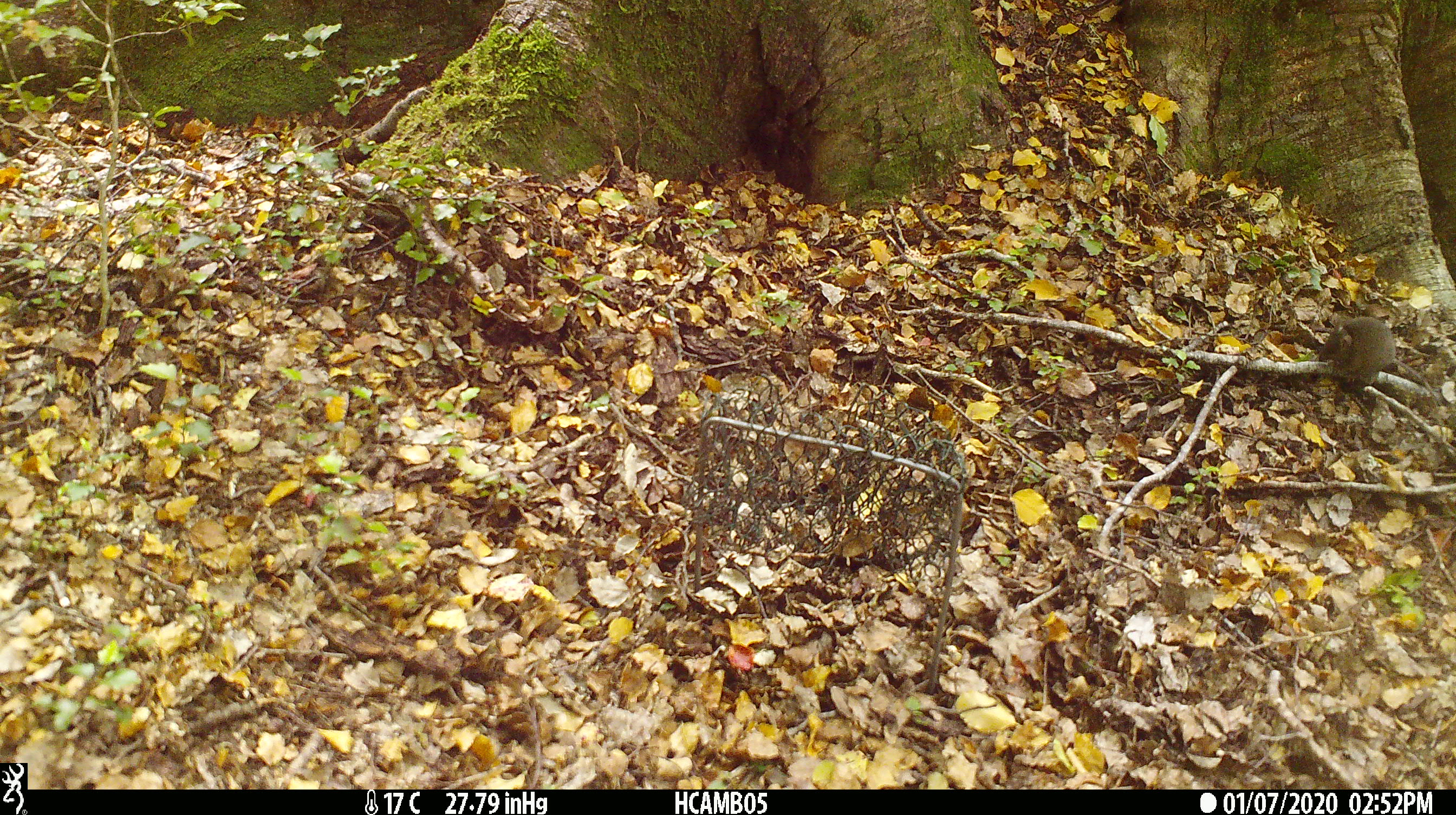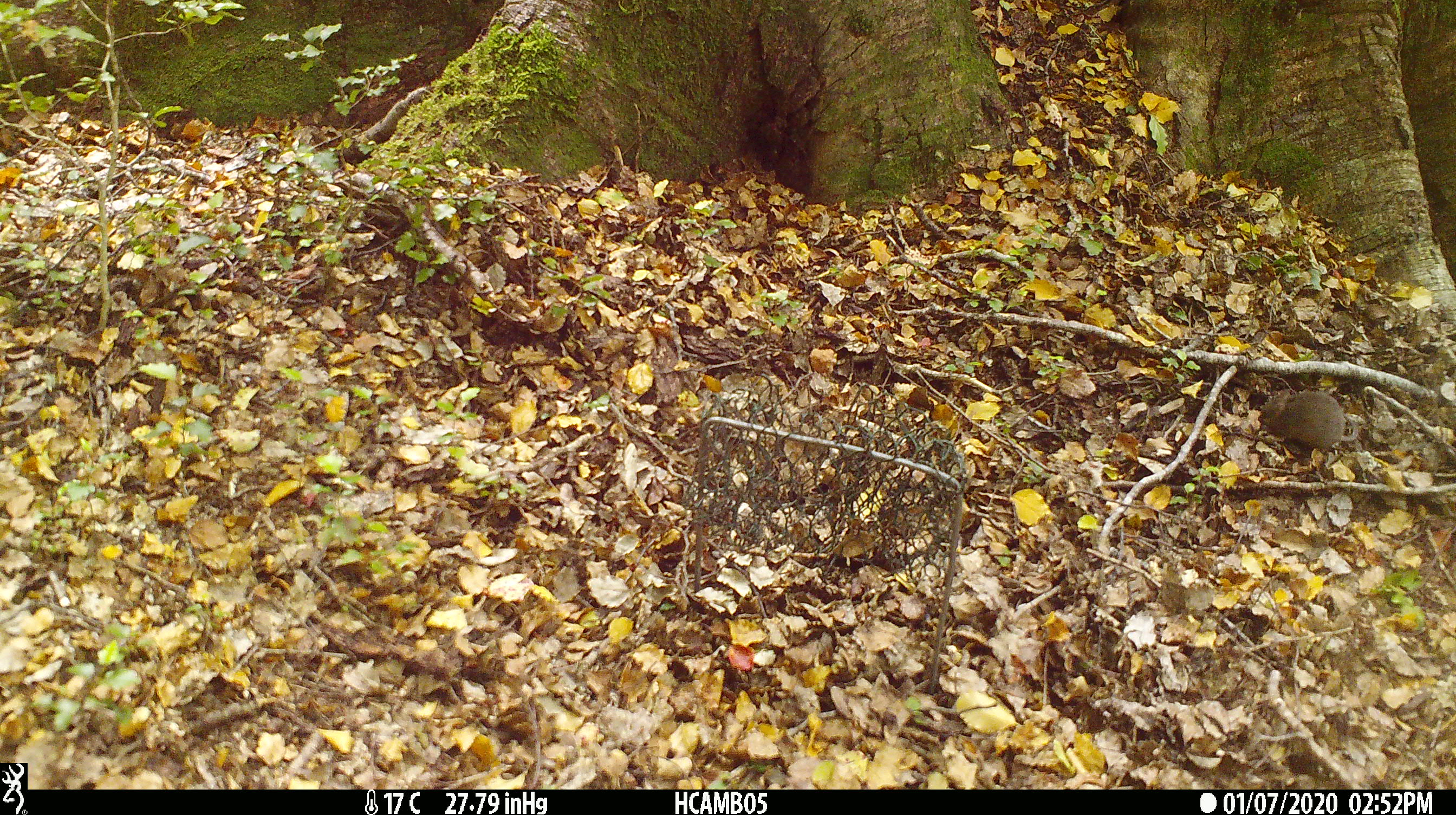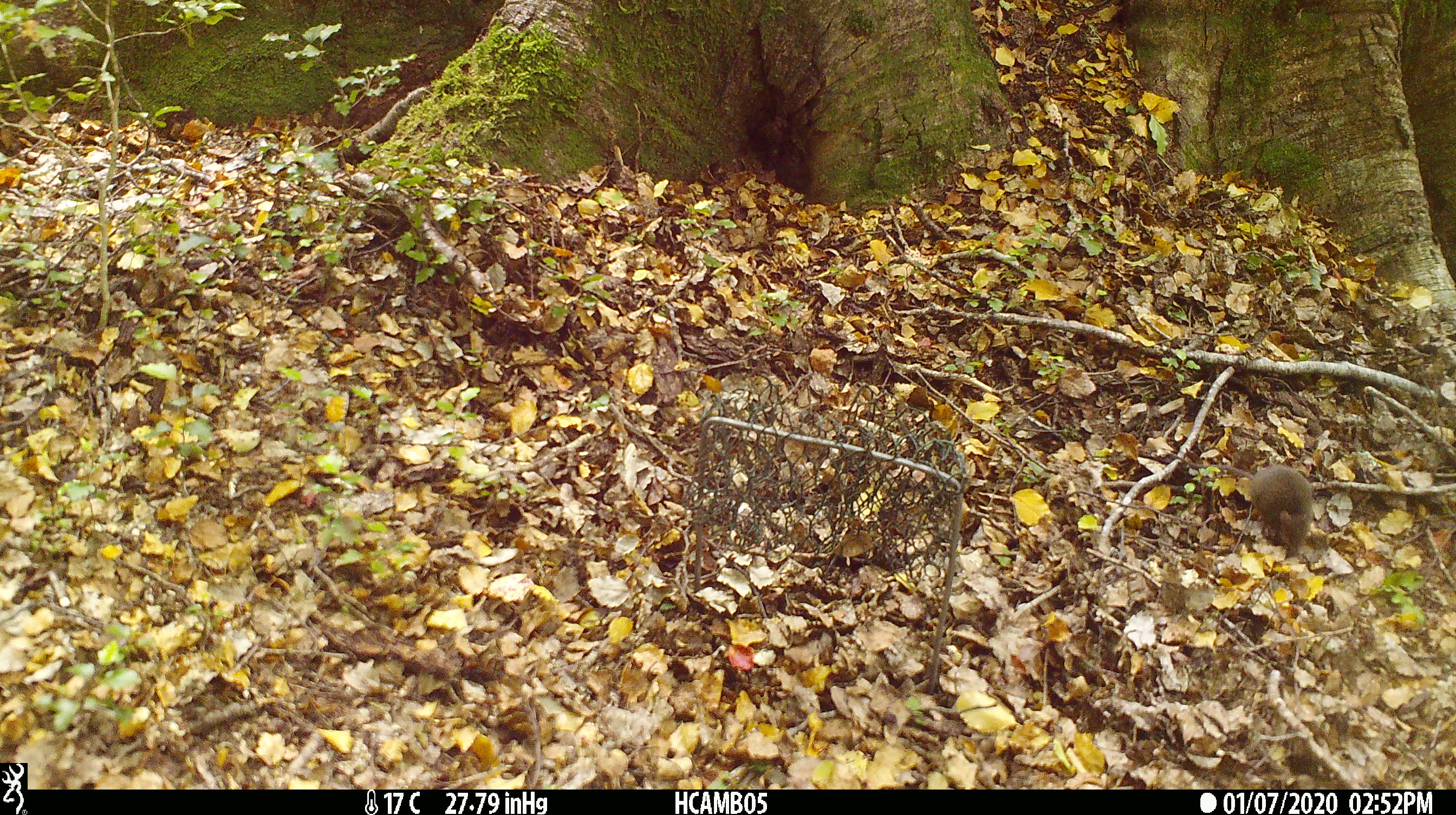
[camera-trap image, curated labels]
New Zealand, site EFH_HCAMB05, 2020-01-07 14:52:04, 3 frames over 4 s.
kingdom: Animalia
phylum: Chordata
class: Mammalia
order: Rodentia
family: Muridae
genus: Mus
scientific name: Mus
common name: mouse